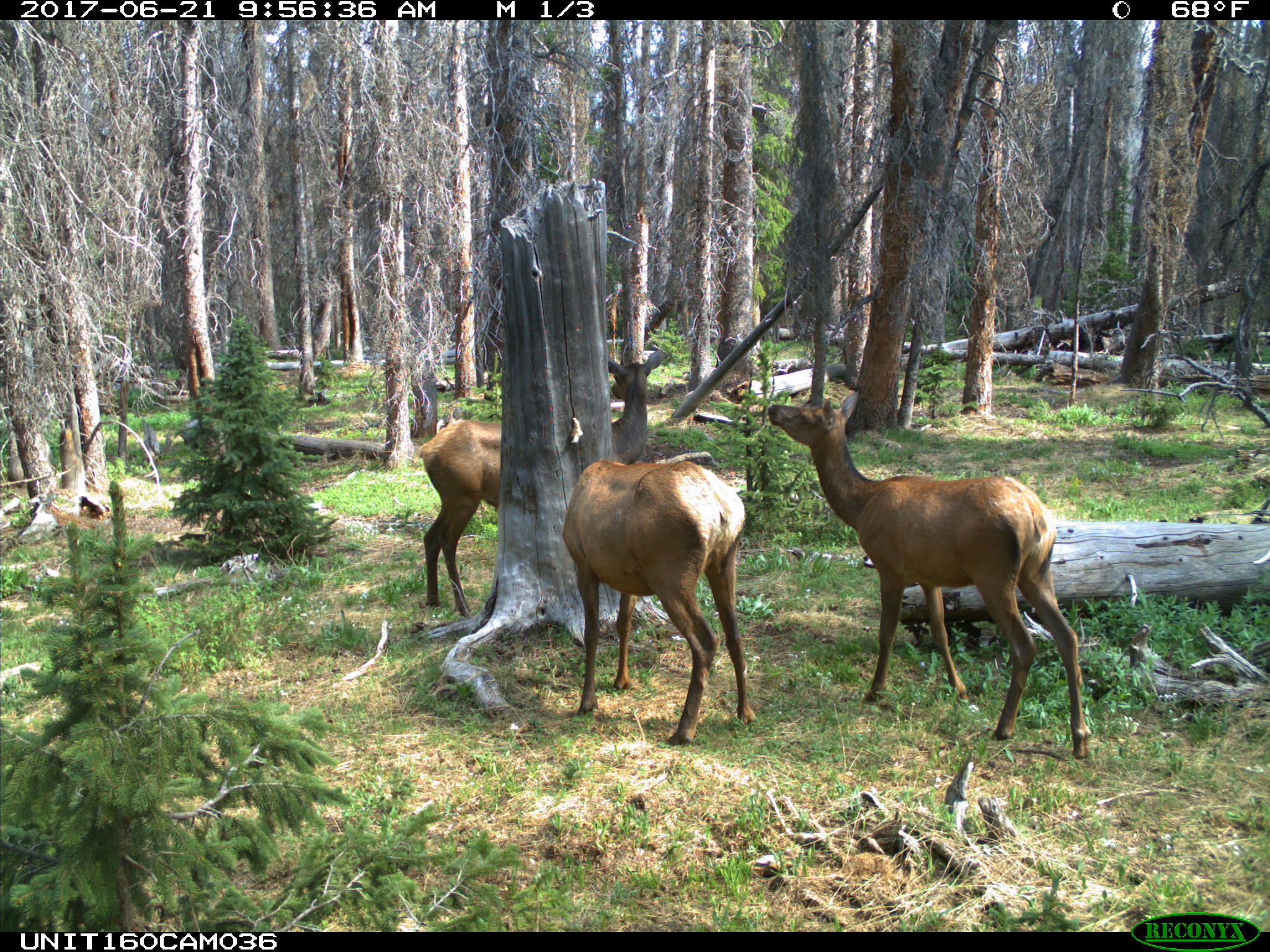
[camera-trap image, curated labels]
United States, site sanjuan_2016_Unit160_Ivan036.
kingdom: Animalia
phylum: Chordata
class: Mammalia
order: Artiodactyla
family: Cervidae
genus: Cervus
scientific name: Cervus elaphus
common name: red deer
Cervus elaphus (red deer).